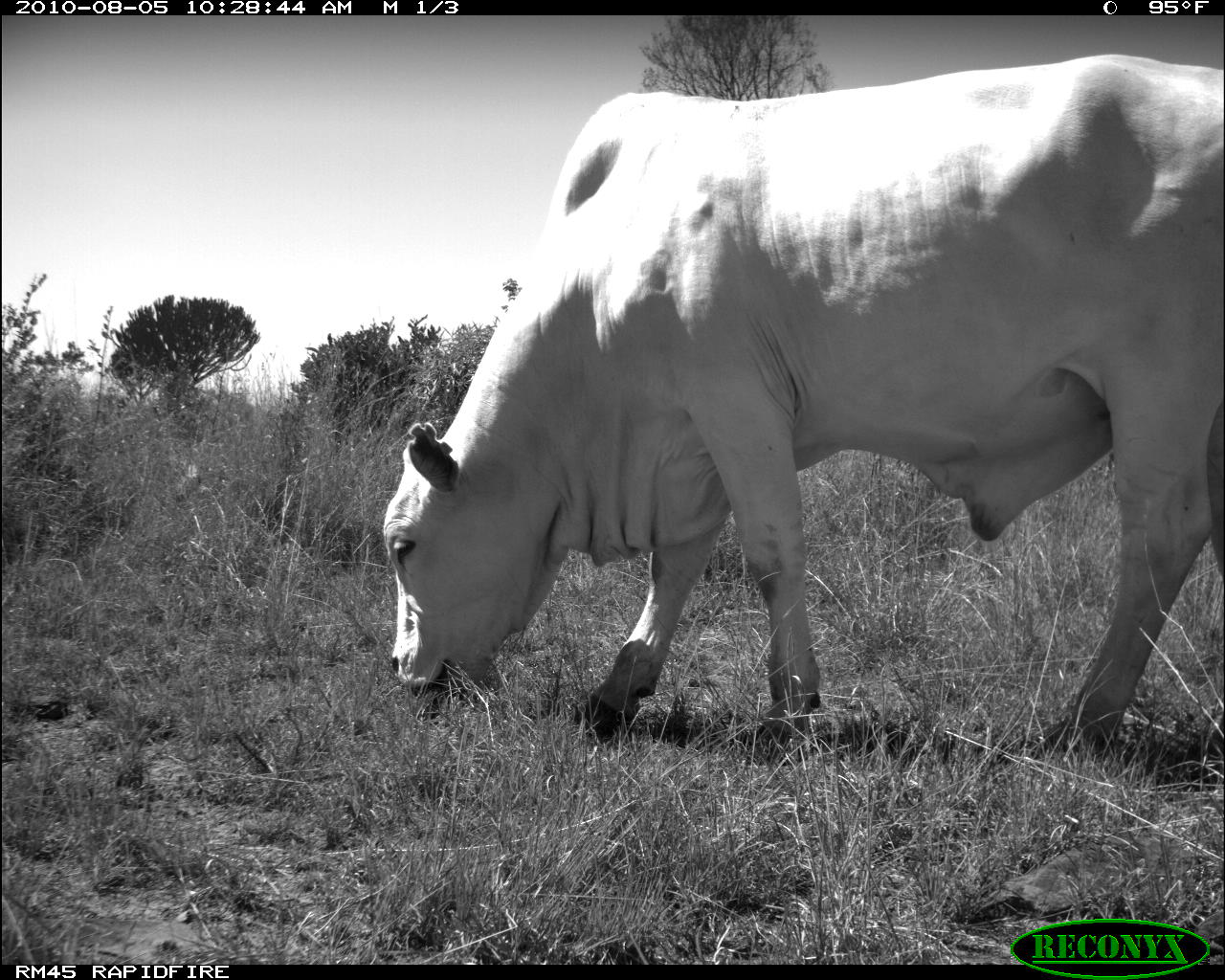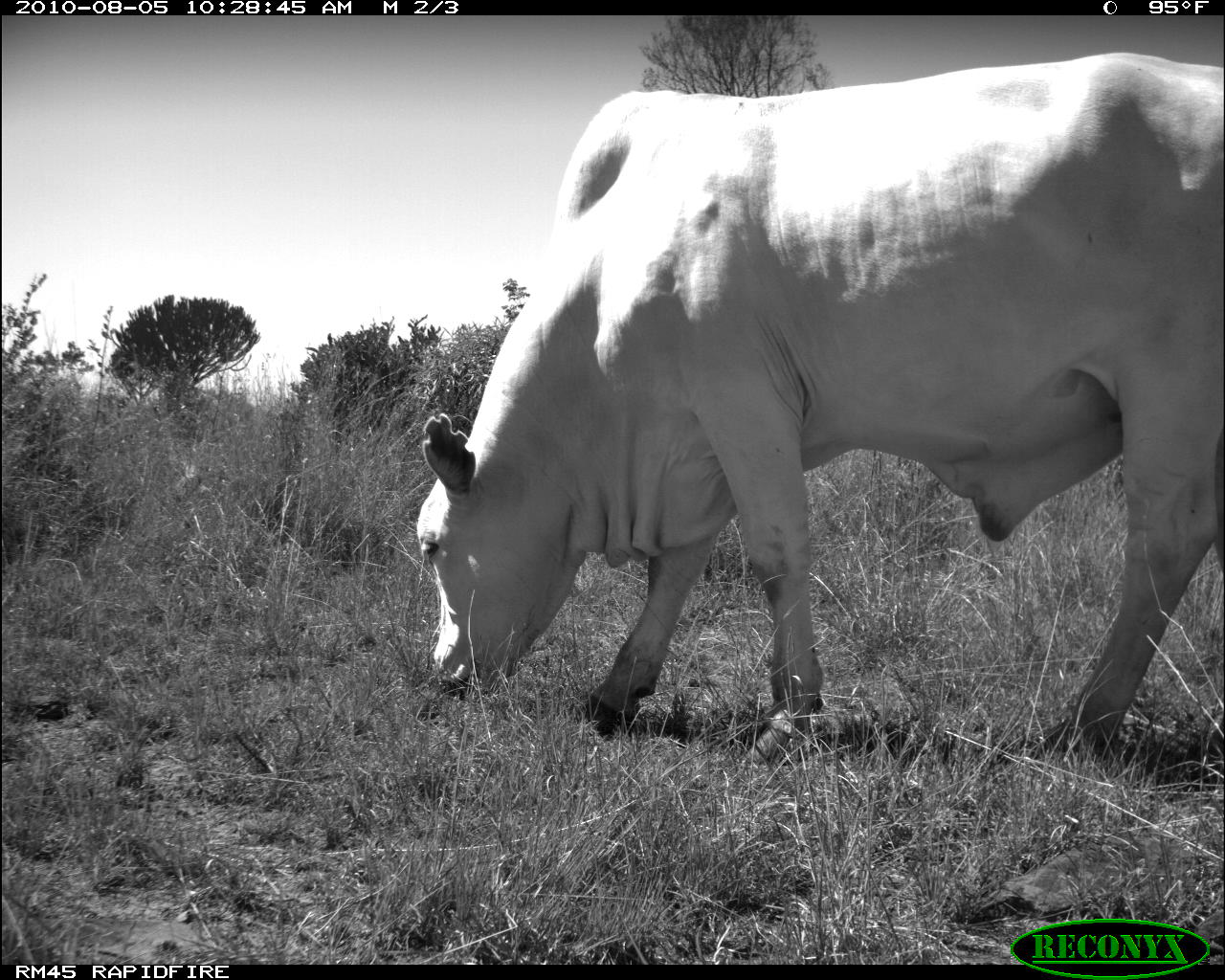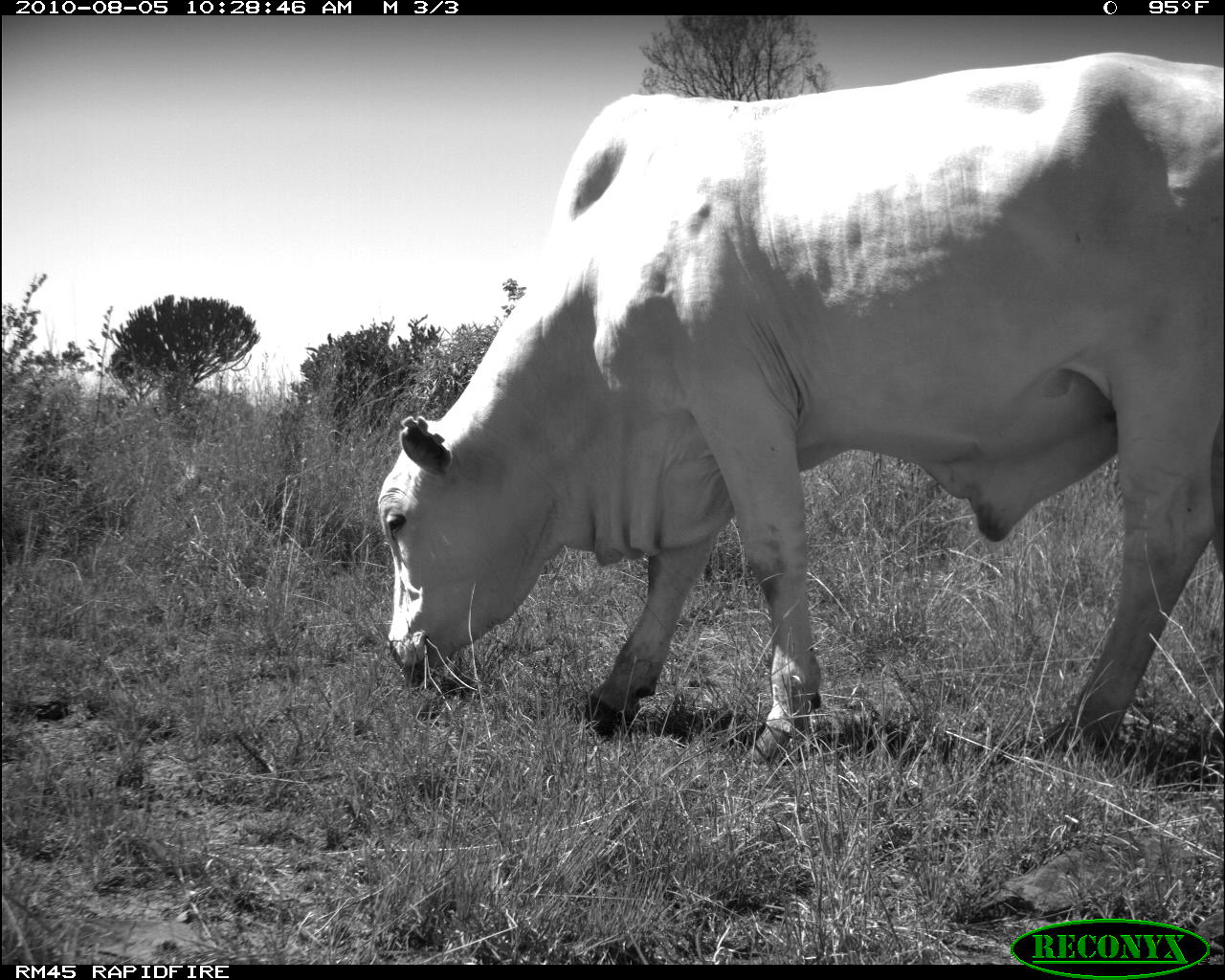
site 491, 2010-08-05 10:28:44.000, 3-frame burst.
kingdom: Animalia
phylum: Chordata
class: Mammalia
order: Artiodactyla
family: Bovidae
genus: Bos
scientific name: Bos taurus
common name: domestic cattle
Bos taurus (domestic cattle), count 1.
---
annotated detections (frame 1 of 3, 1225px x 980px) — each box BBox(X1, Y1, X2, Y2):
bos taurus: BBox(382, 54, 1224, 759)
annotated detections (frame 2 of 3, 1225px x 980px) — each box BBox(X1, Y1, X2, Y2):
bos taurus: BBox(415, 51, 1223, 767)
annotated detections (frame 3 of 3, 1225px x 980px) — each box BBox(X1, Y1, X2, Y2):
bos taurus: BBox(378, 52, 1225, 769)